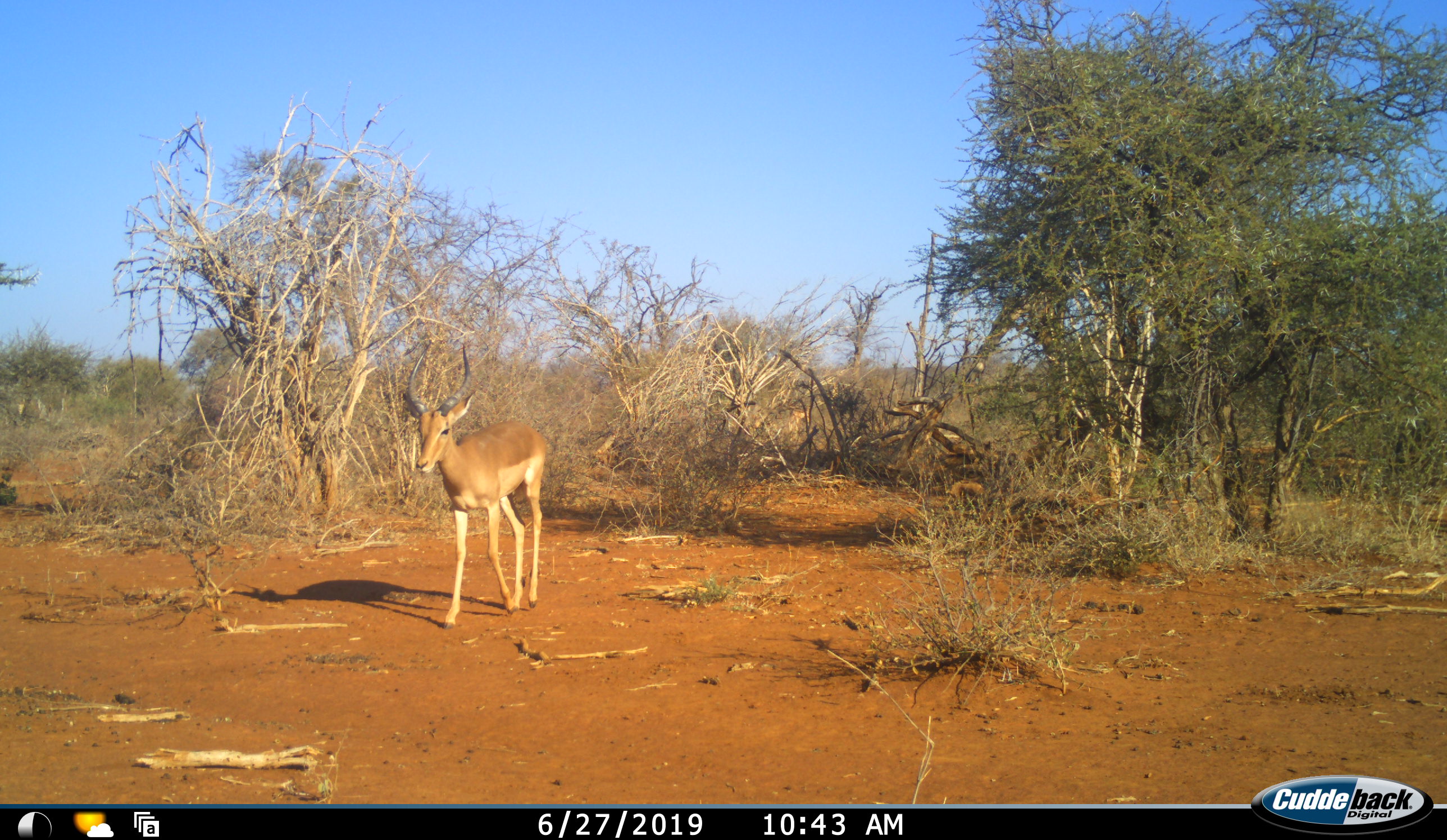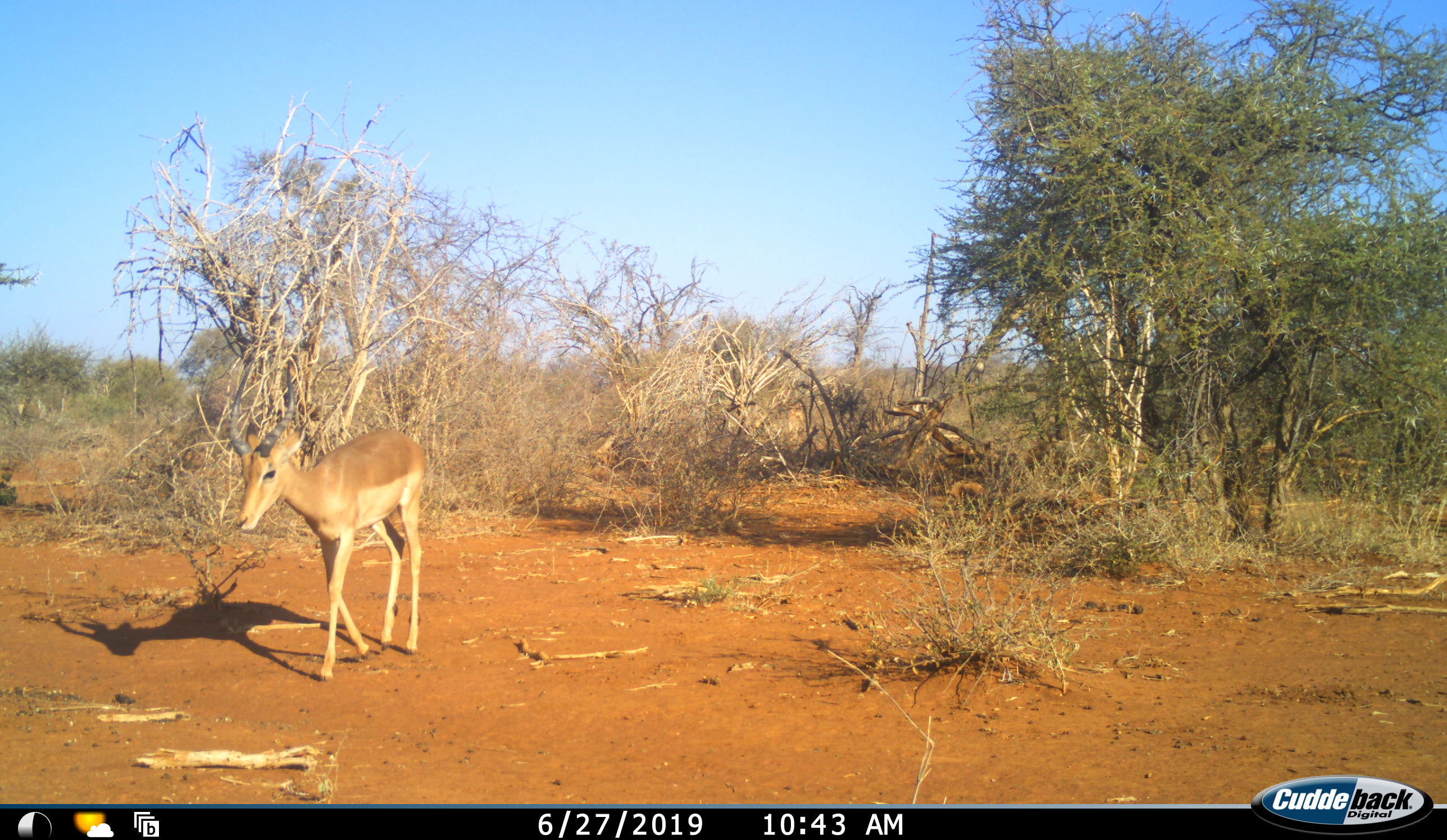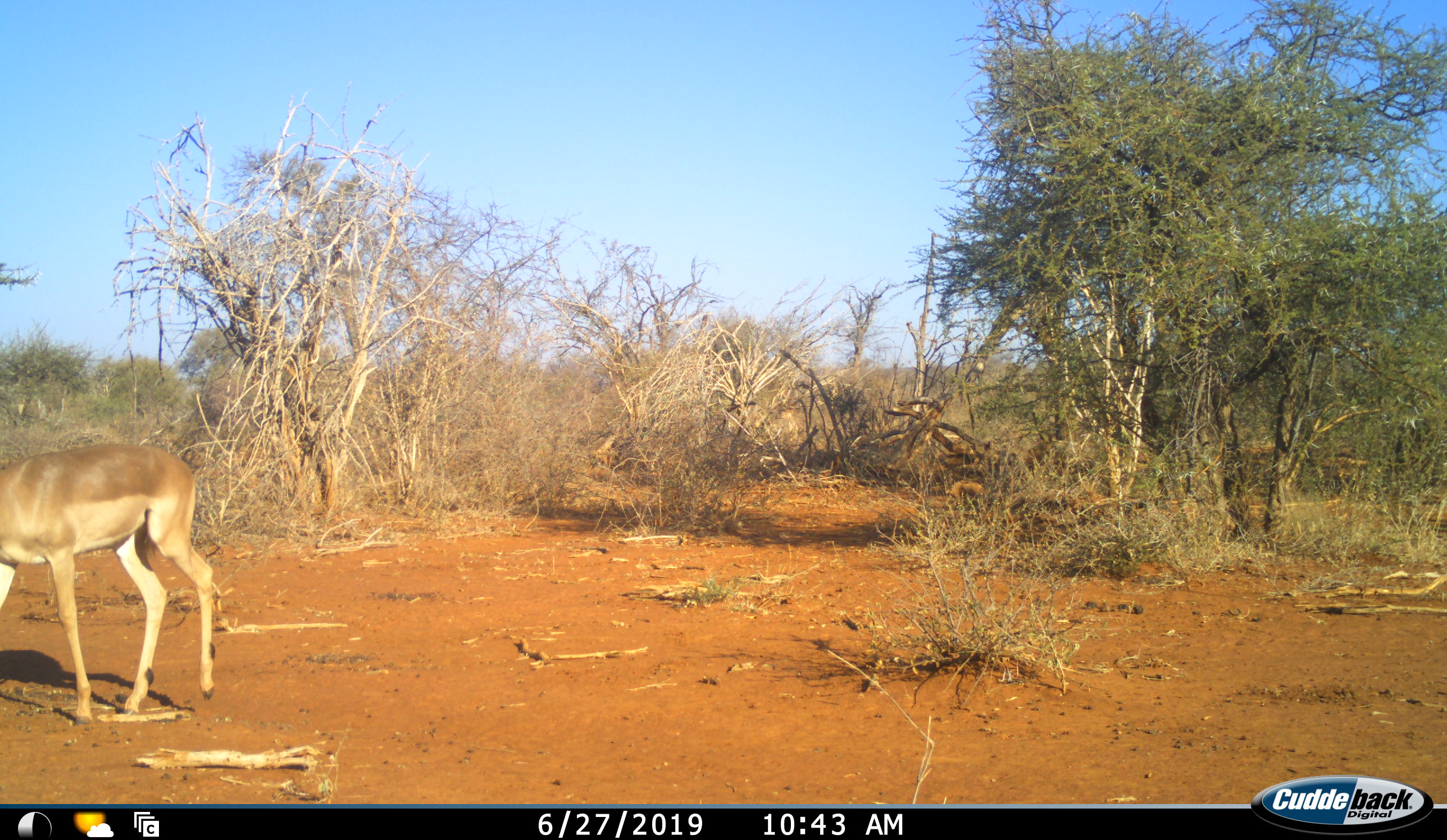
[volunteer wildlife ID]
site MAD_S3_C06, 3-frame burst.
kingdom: Animalia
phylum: Chordata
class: Mammalia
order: Artiodactyla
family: Bovidae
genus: Aepyceros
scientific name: Aepyceros melampus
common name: impala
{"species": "impala (Aepyceros melampus)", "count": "1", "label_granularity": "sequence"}